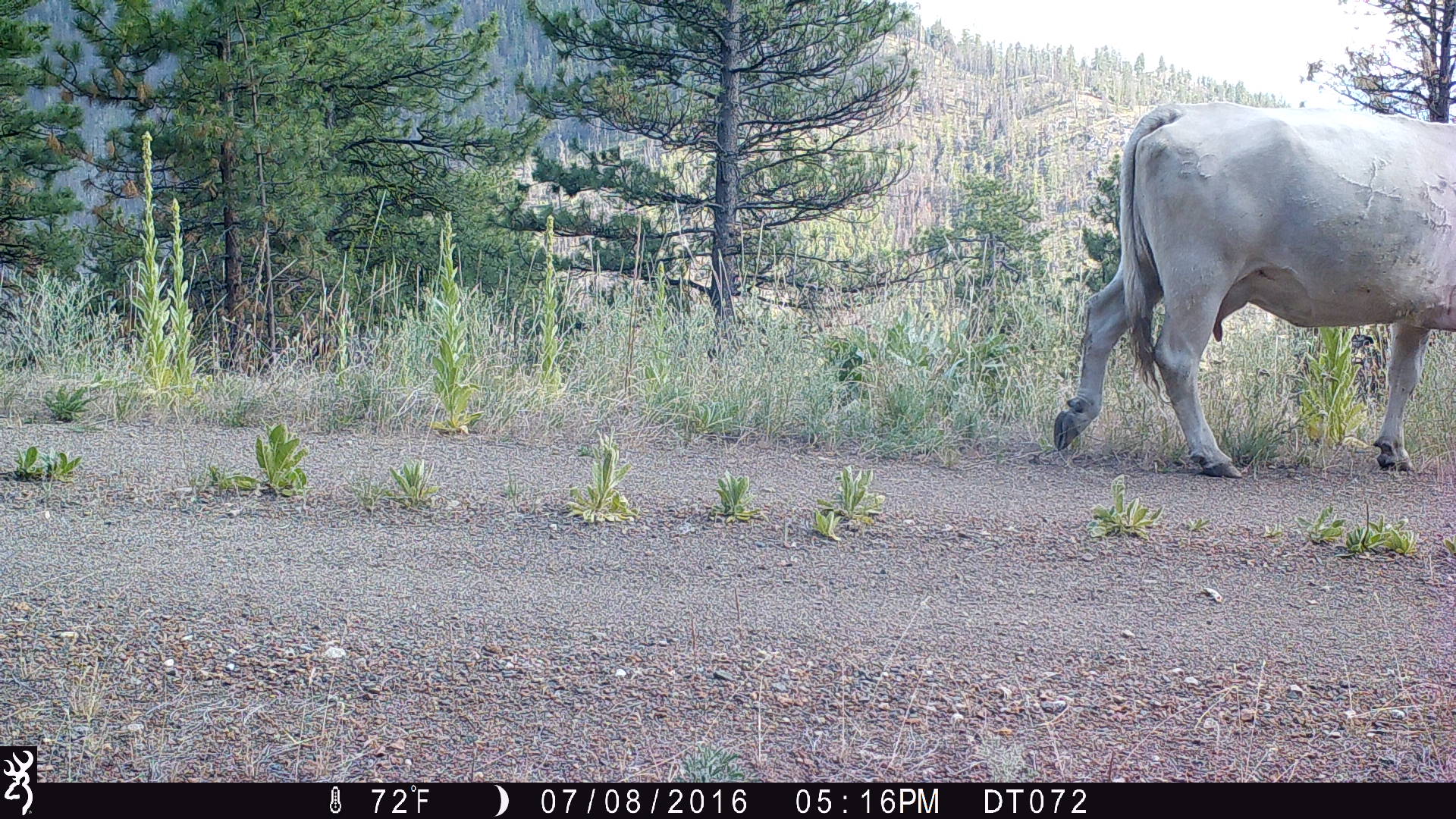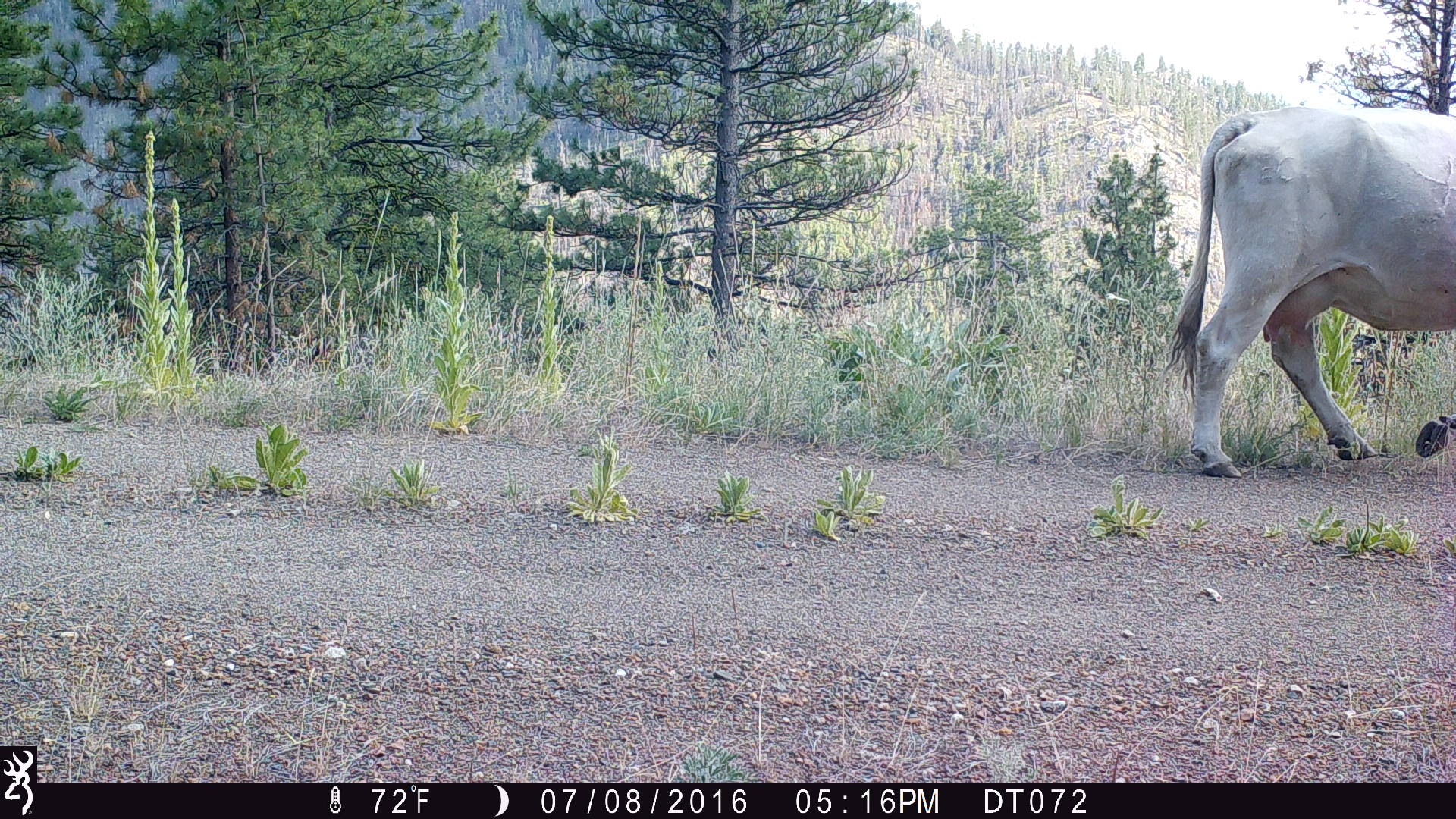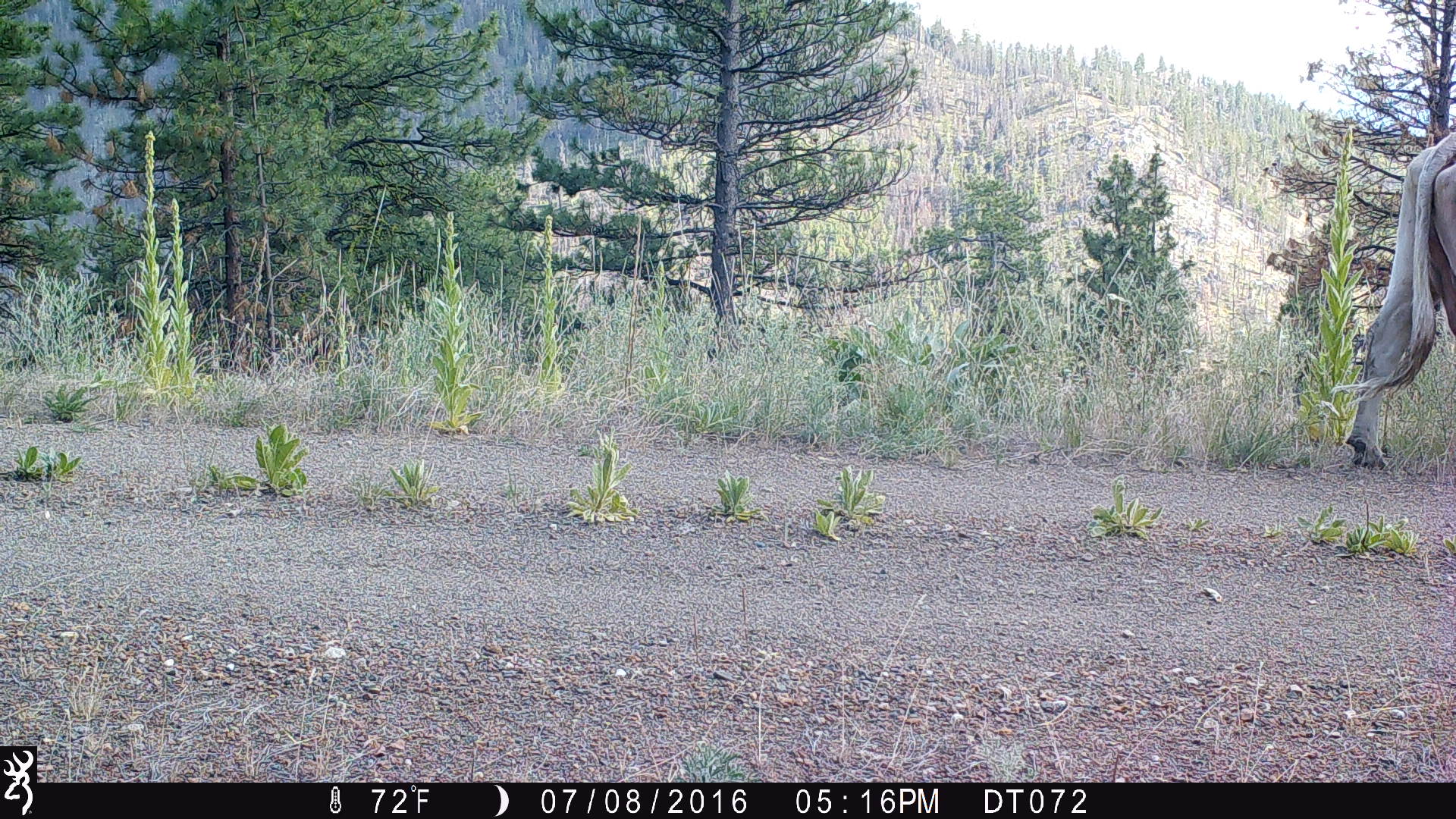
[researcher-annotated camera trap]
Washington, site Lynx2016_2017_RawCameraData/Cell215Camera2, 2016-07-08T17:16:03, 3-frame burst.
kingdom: Animalia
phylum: Chordata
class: Mammalia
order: Artiodactyla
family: Bovidae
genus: Bos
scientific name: Bos taurus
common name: domestic cattle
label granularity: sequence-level